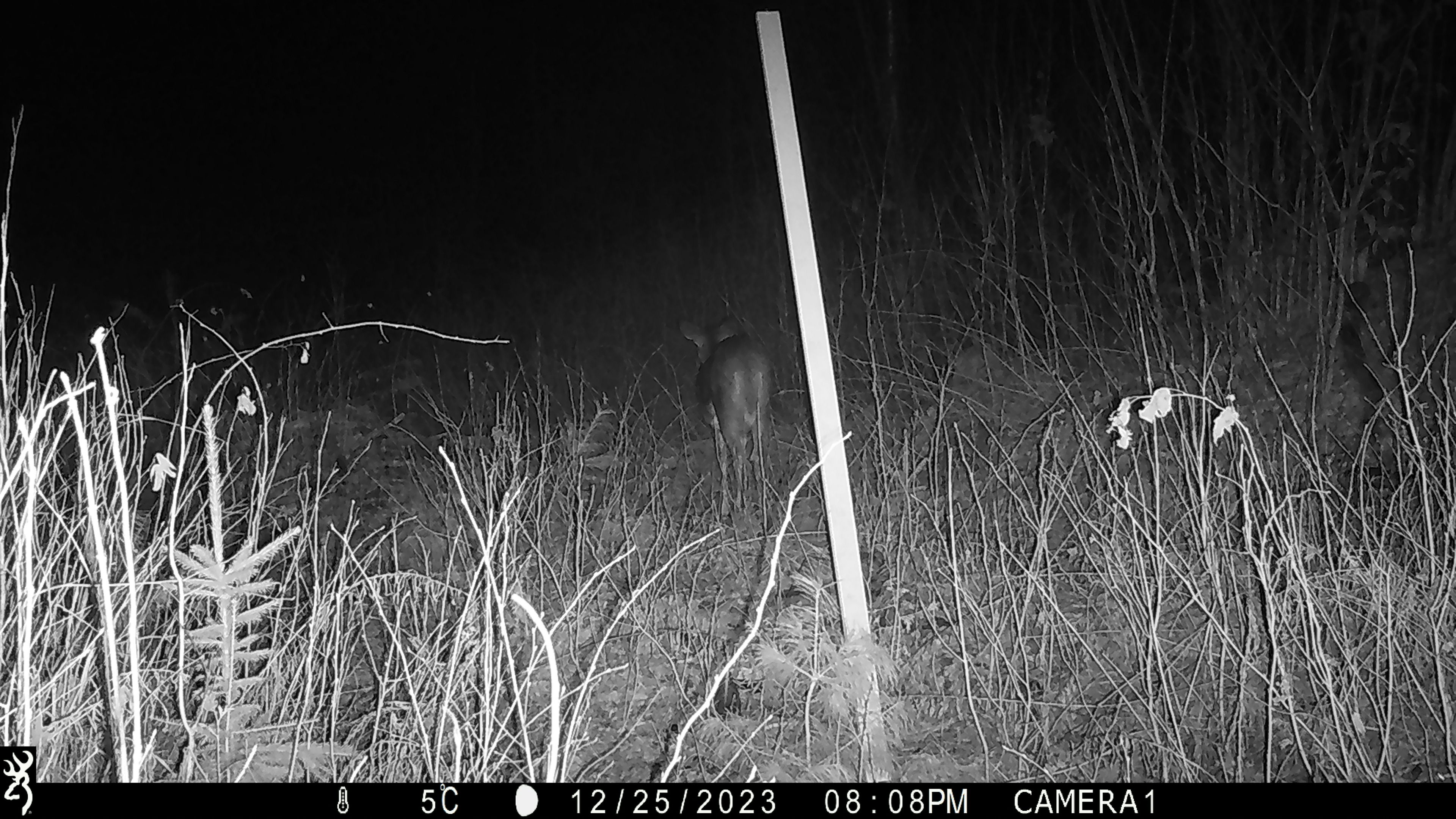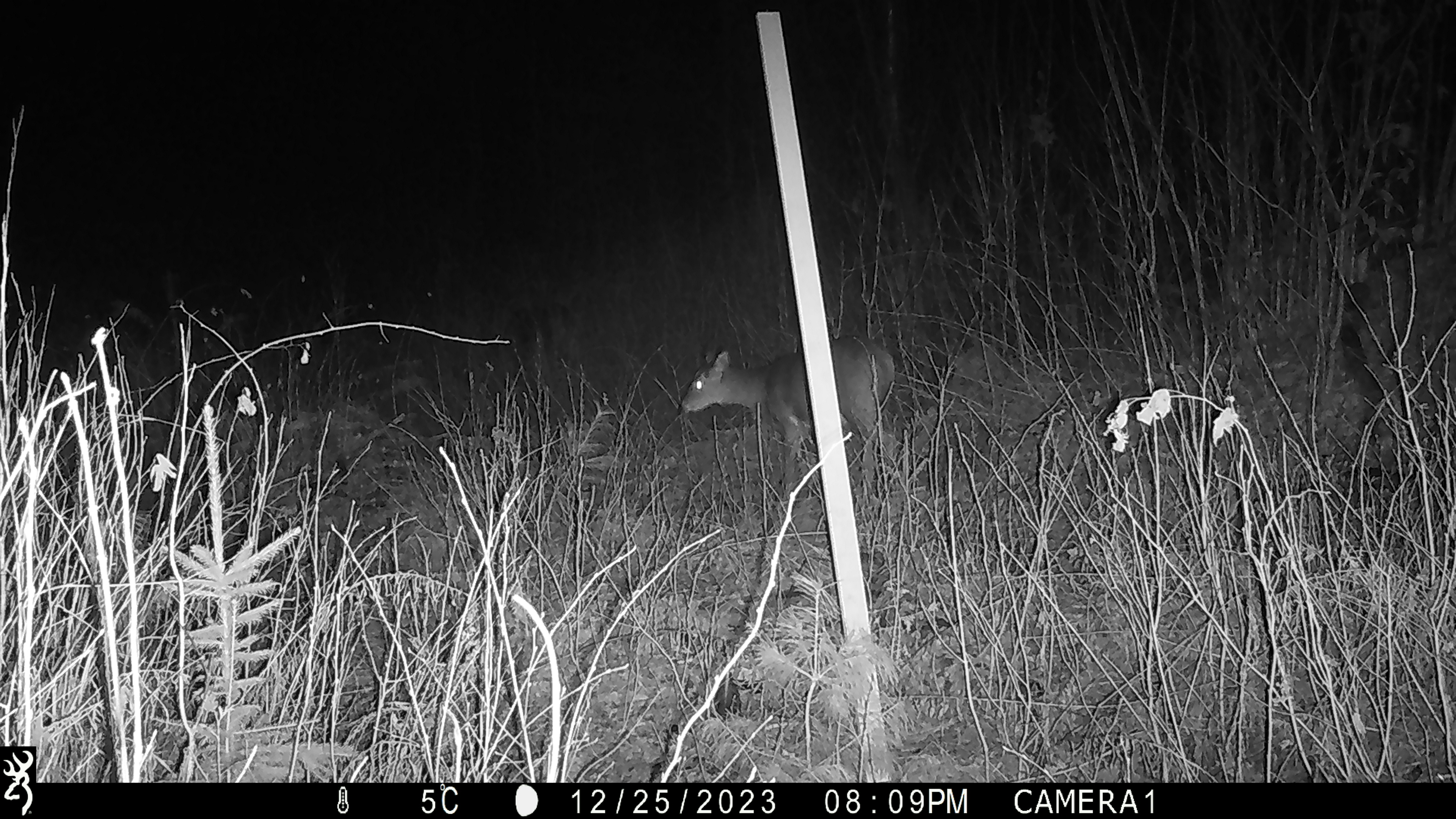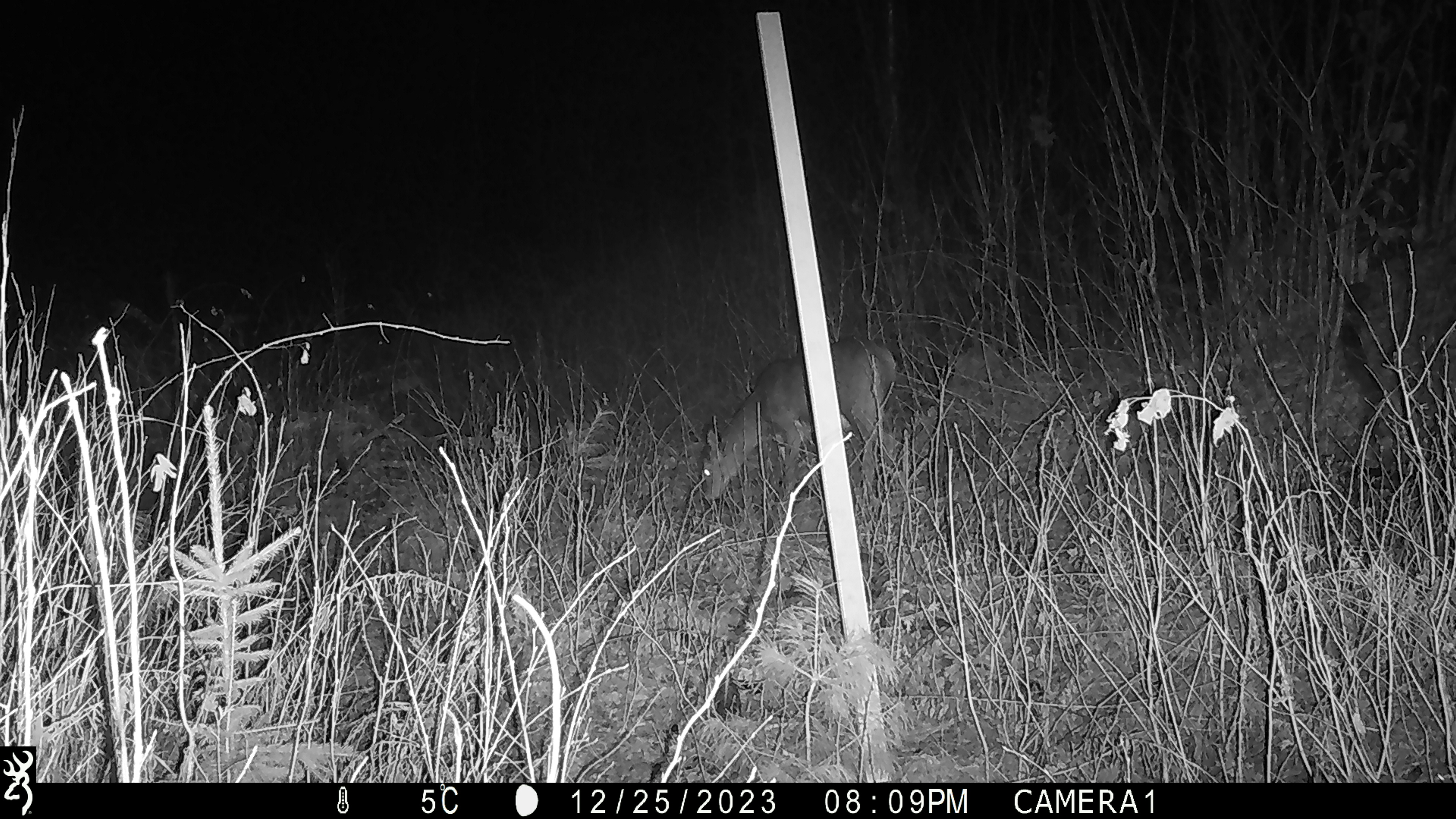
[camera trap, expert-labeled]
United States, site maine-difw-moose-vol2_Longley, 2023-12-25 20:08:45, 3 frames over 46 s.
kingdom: Animalia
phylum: Chordata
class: Mammalia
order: Artiodactyla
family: Cervidae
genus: Odocoileus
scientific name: Odocoileus virginianus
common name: white-tailed deer